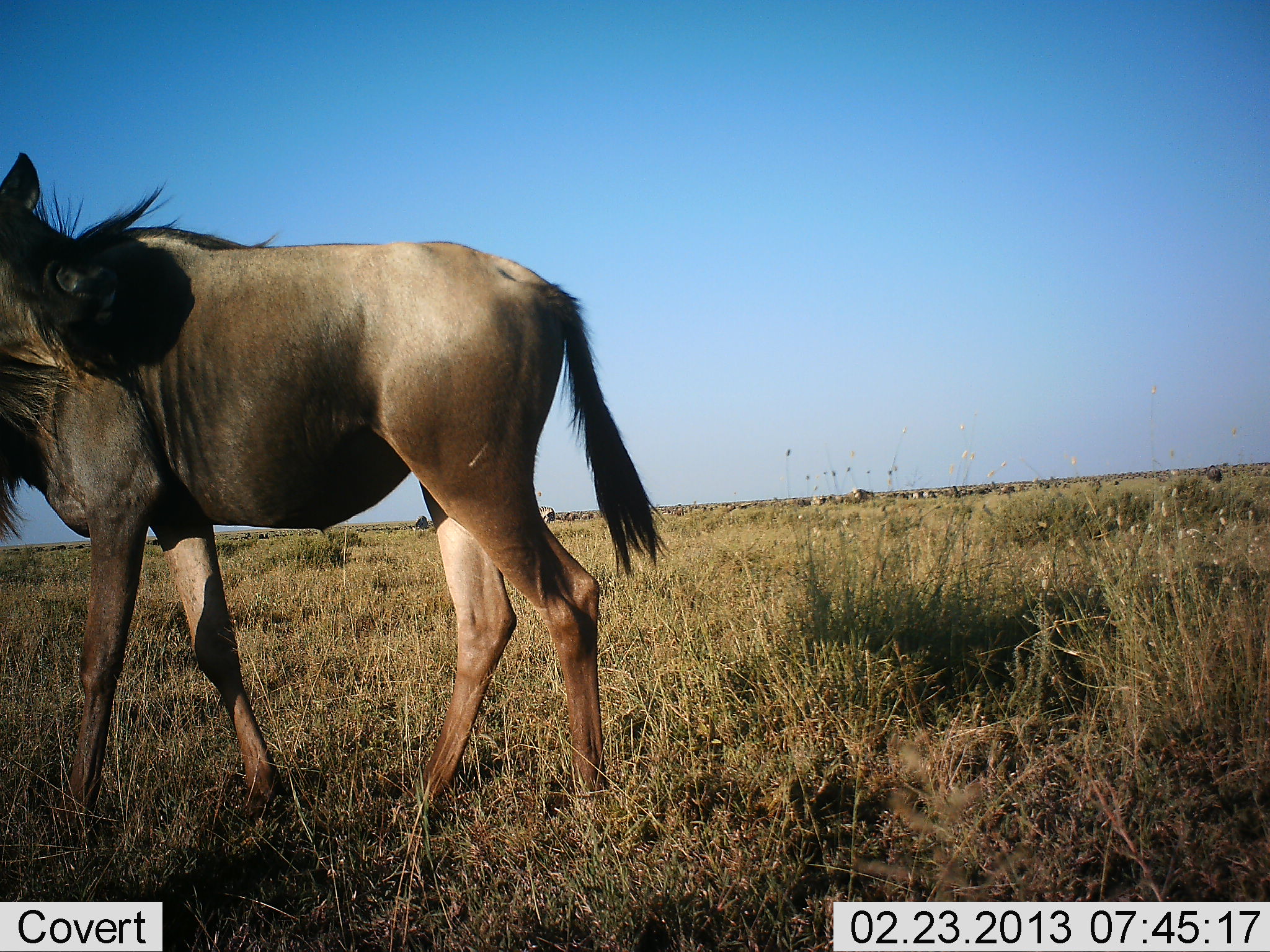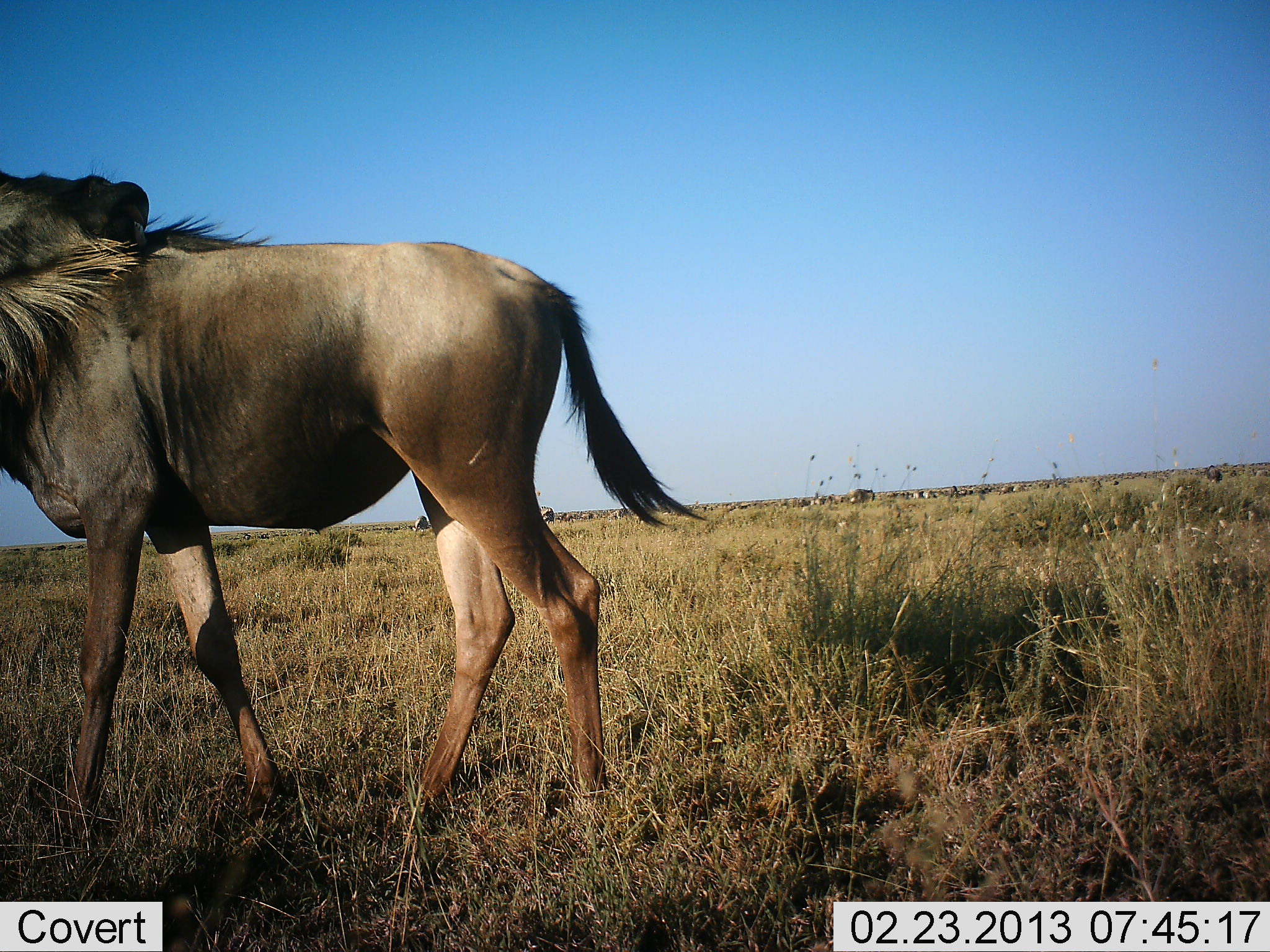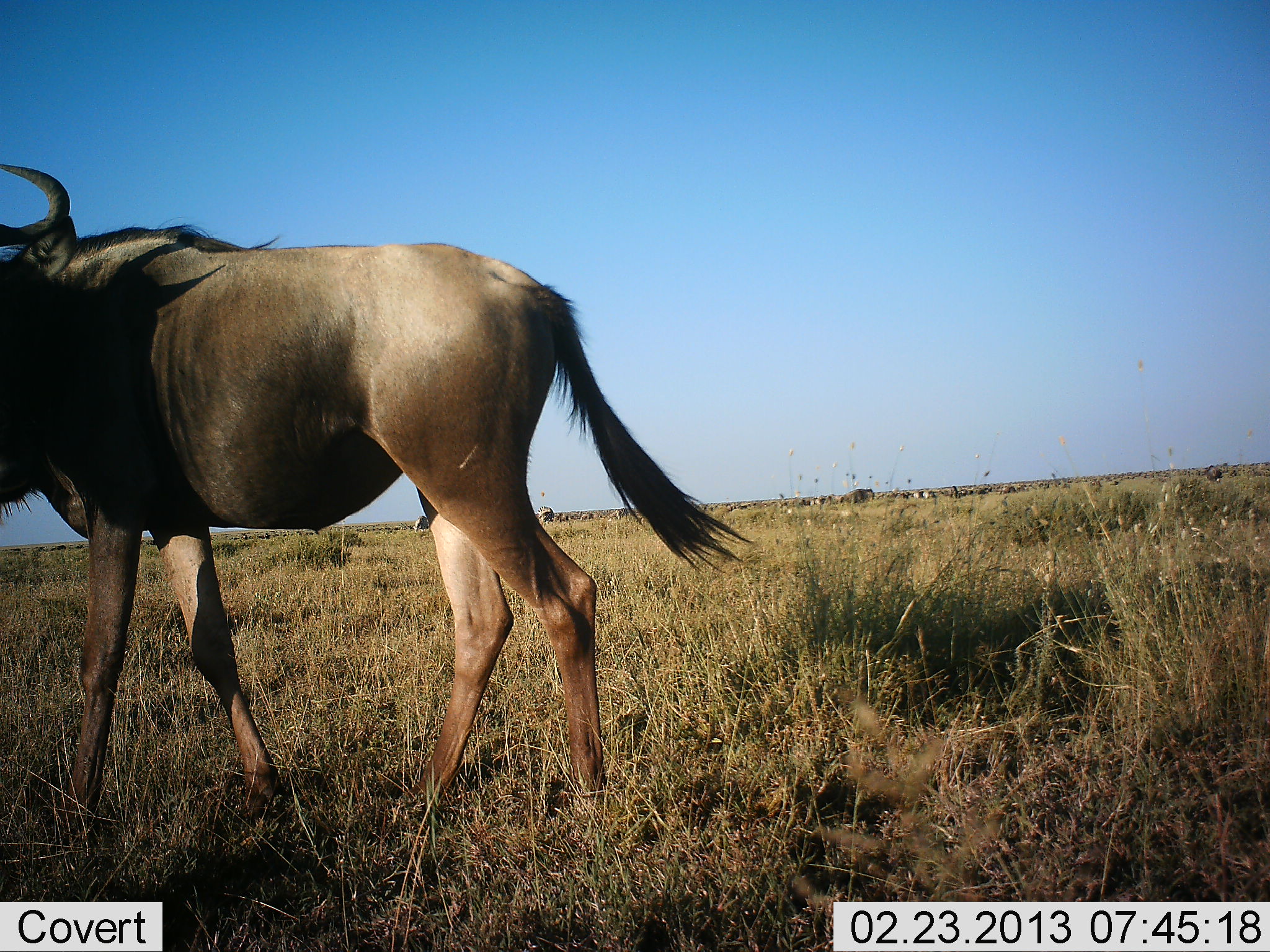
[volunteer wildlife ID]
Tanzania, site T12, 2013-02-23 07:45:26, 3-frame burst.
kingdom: Animalia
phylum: Chordata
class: Mammalia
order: Artiodactyla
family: Bovidae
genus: Connochaetes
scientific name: Connochaetes taurinus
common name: blue wildebeest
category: wildebeest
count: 1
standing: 82%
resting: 0%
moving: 18%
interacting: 4%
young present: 0%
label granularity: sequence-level